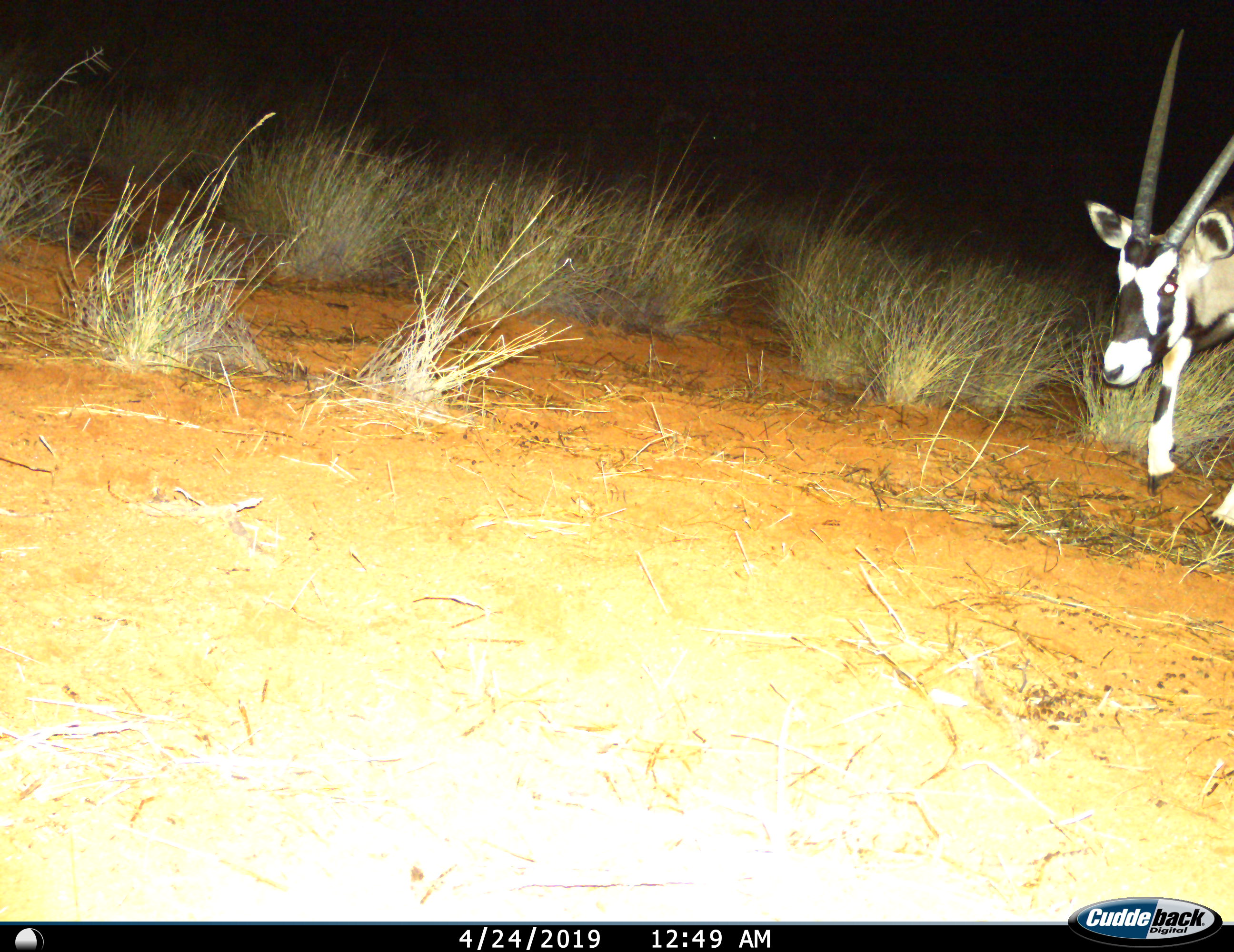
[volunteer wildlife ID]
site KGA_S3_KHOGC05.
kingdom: Animalia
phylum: Chordata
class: Mammalia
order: Artiodactyla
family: Bovidae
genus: Oryx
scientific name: Oryx gazella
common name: gemsbok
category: oryx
Oryx (gemsbok) (Oryx gazella), count 1. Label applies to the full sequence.